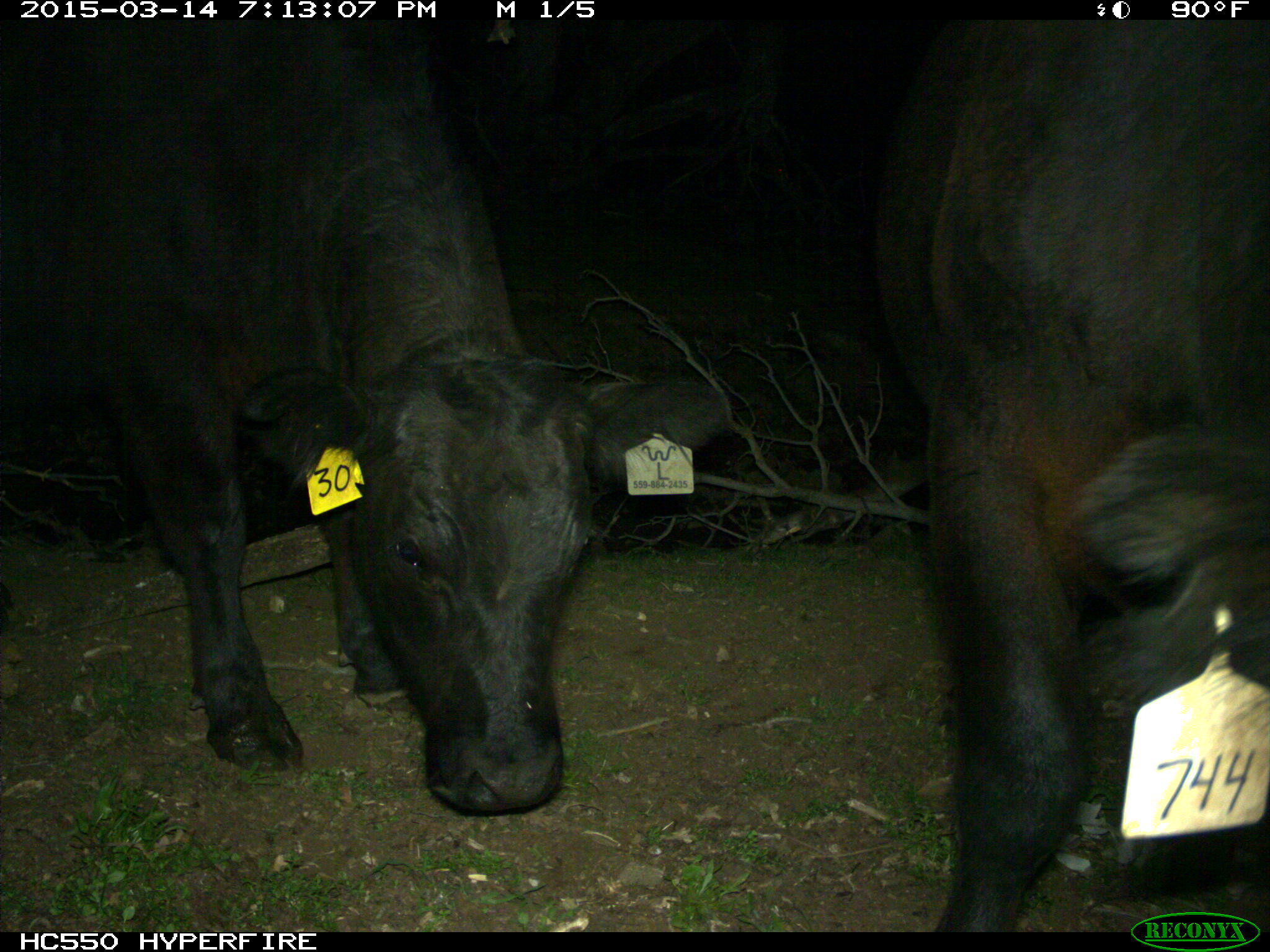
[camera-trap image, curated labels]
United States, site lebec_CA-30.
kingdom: Animalia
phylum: Chordata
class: Mammalia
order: Artiodactyla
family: Bovidae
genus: Bos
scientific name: Bos taurus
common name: domestic cow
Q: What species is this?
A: Bos taurus (domestic cow).